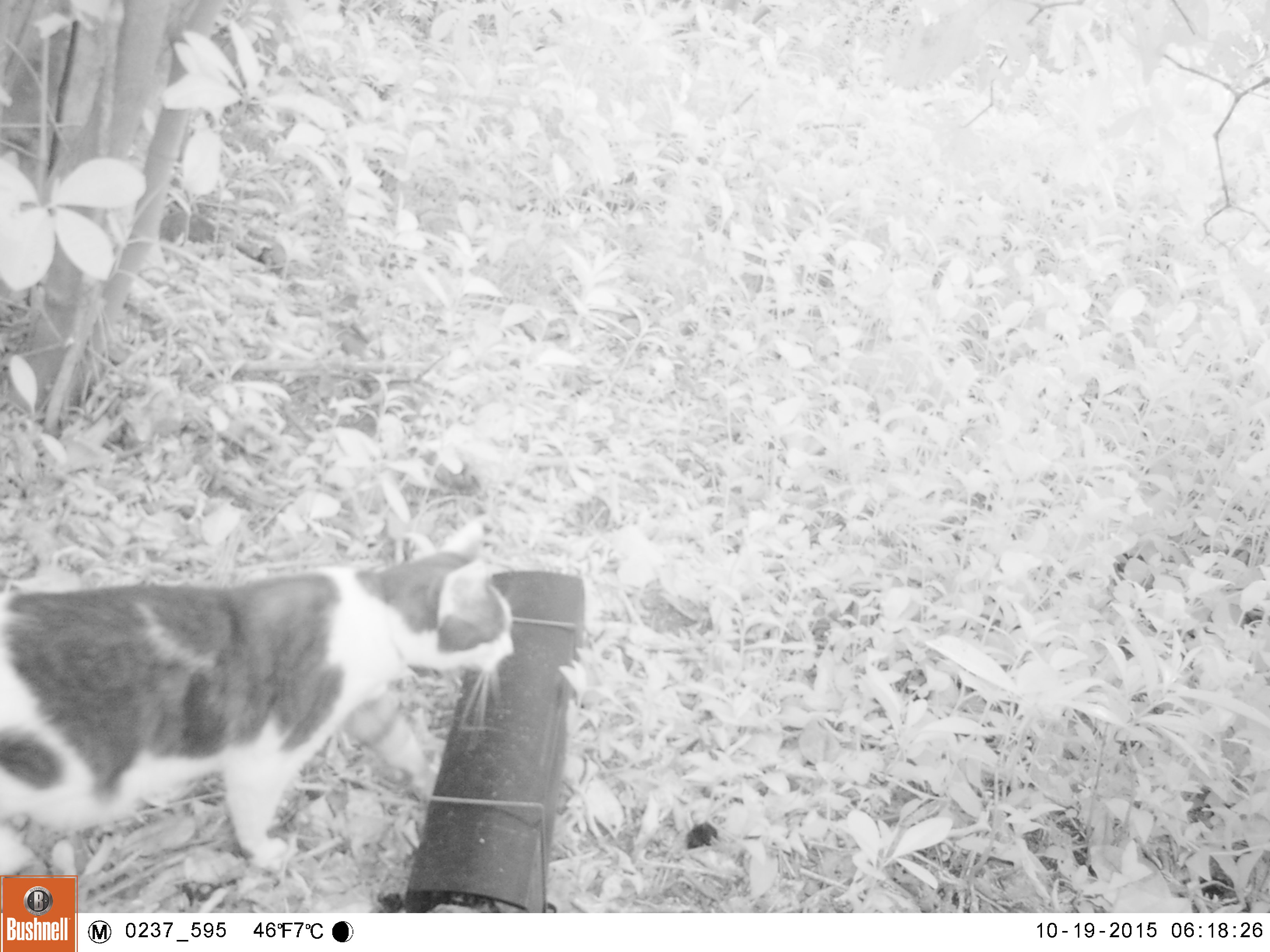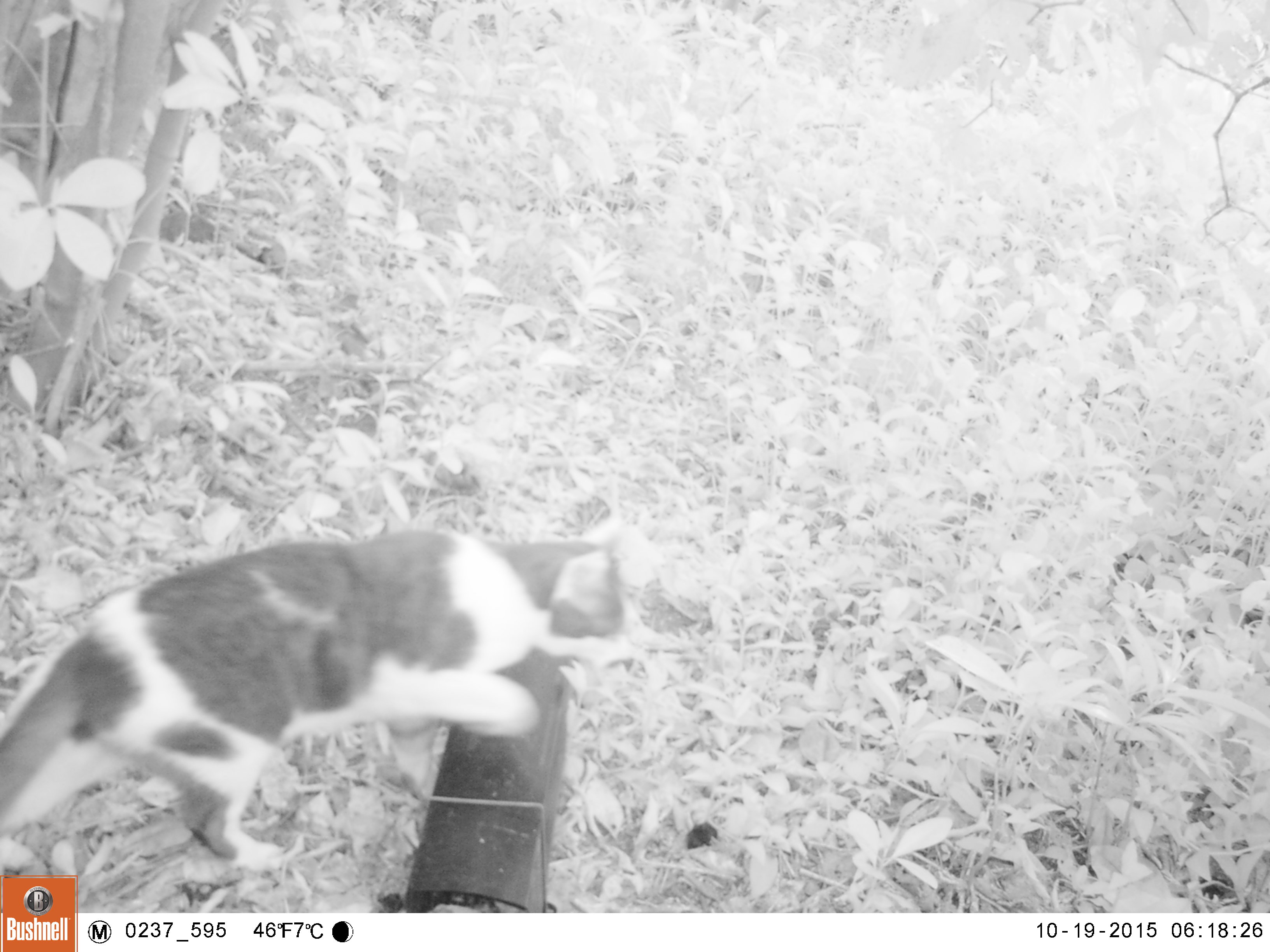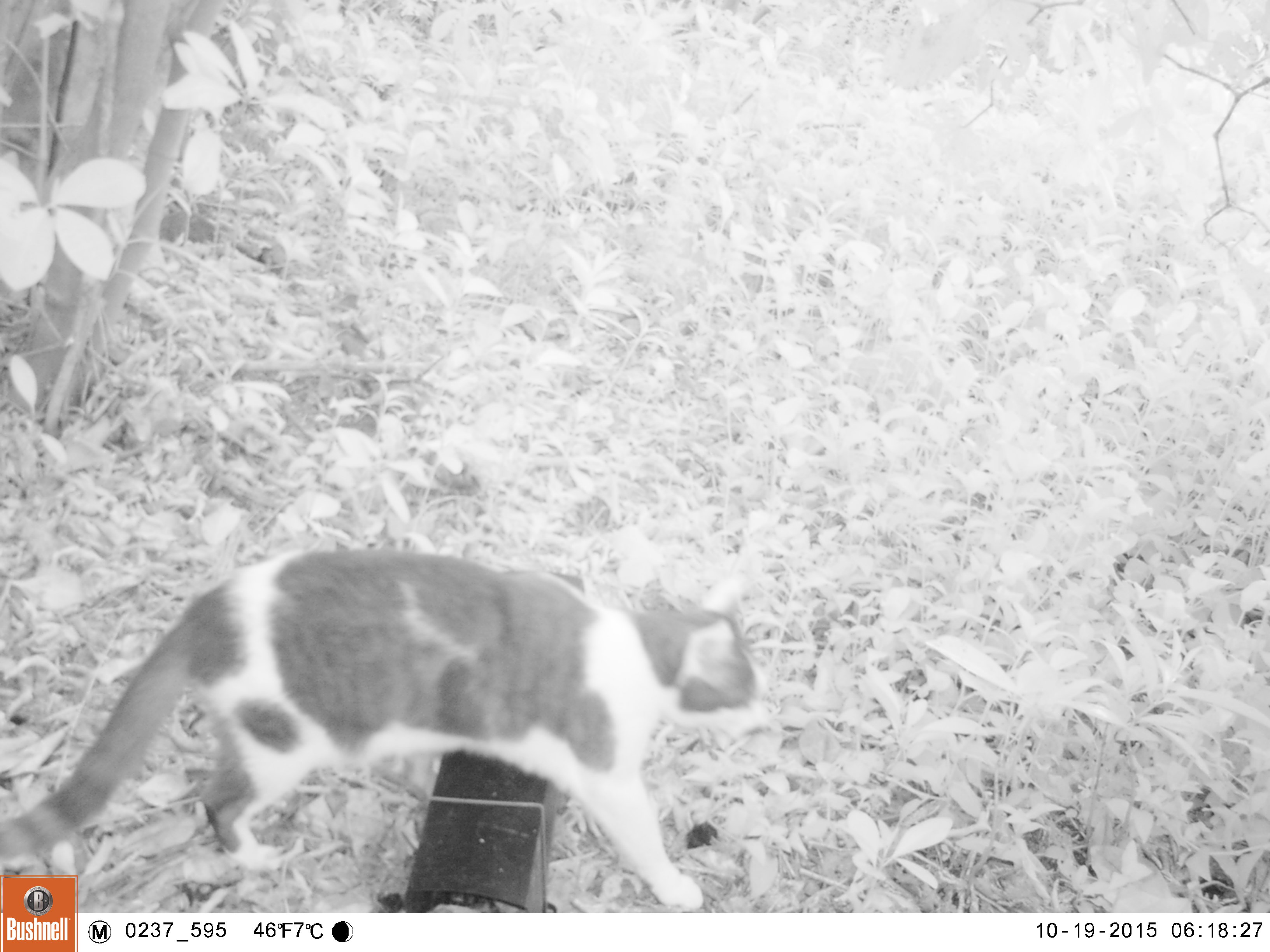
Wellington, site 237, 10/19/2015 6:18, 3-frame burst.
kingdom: Animalia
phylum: Chordata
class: Mammalia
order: Carnivora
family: Felidae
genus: Felis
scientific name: Felis catus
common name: cat